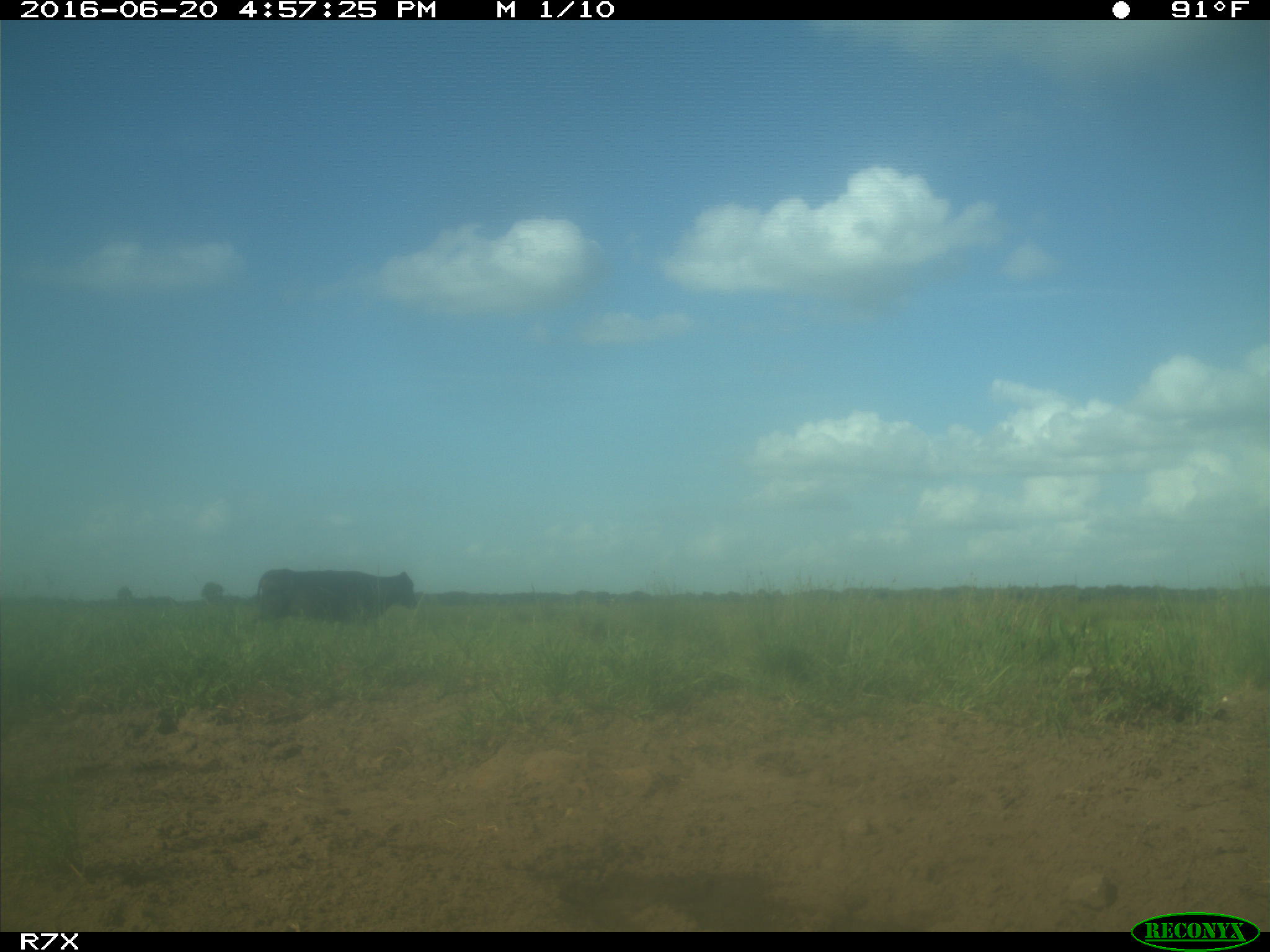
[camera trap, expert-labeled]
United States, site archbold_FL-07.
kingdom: Animalia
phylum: Chordata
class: Mammalia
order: Artiodactyla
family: Bovidae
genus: Bos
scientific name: Bos taurus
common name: domestic cow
Bos taurus (domestic cow).